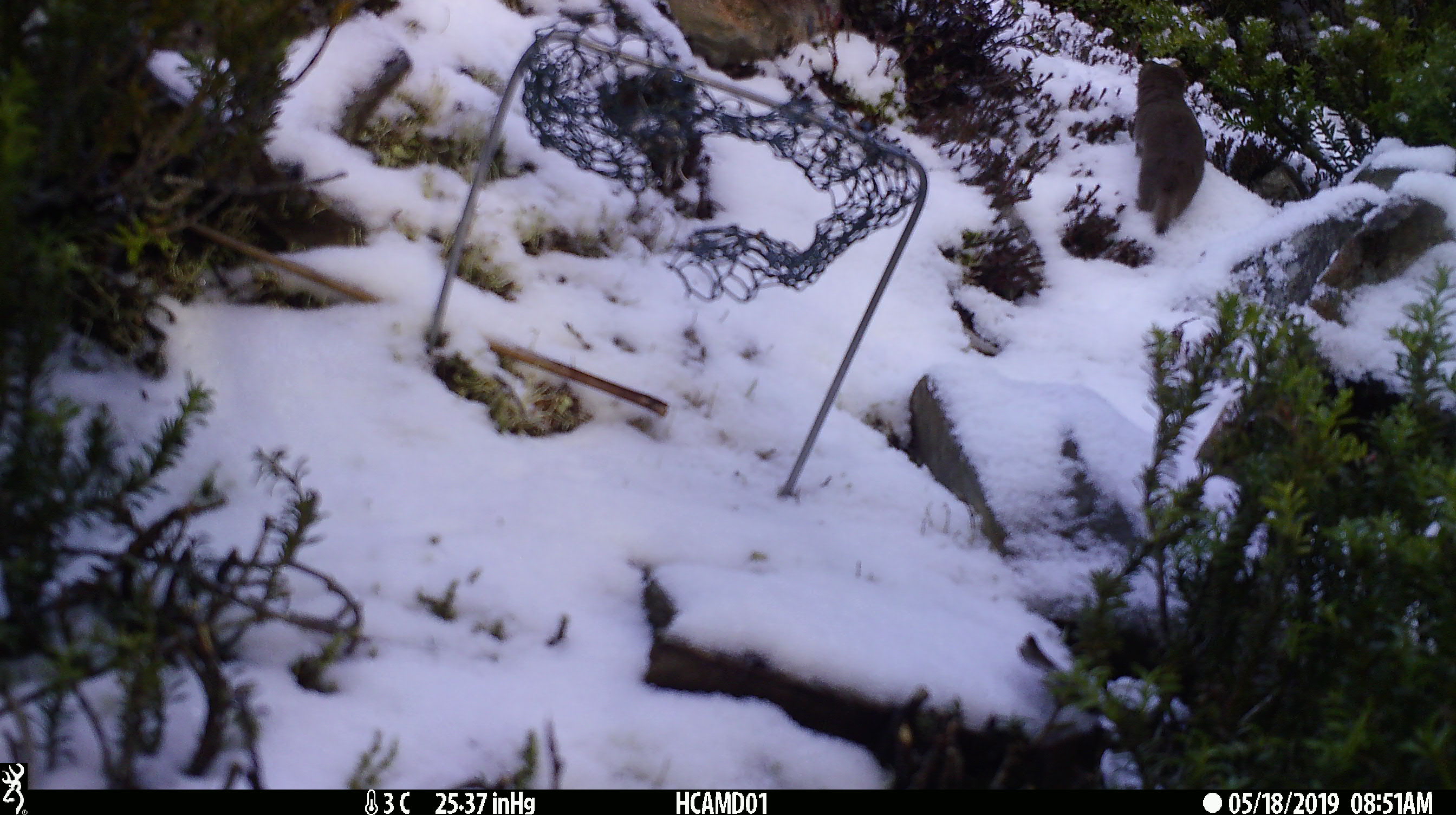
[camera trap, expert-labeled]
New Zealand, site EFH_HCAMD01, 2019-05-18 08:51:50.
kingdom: Animalia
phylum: Chordata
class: Mammalia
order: Carnivora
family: Mustelidae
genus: Mustela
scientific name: Mustela nivalis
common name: least weasel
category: weasel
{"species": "weasel (least weasel) (Mustela nivalis)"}